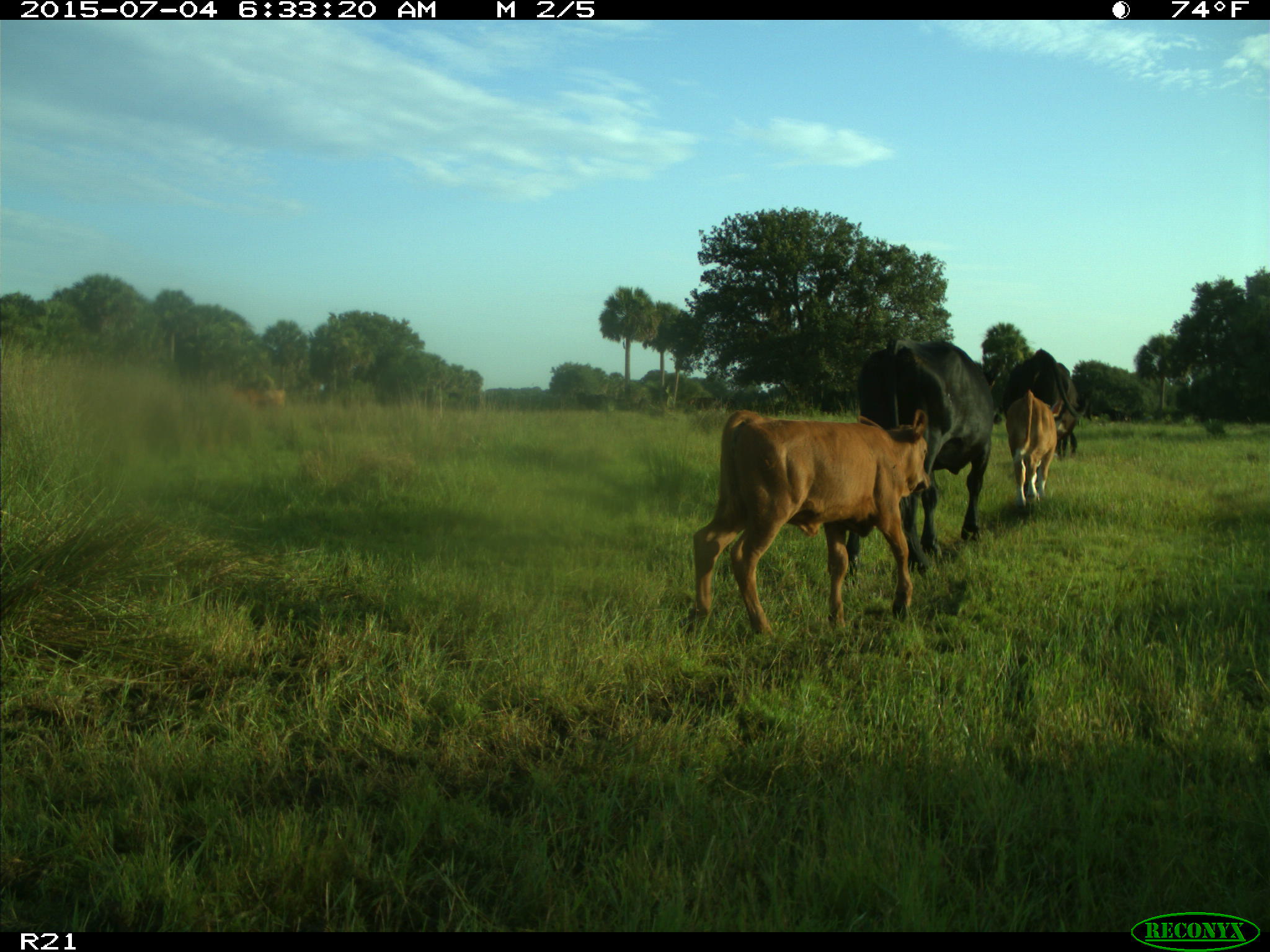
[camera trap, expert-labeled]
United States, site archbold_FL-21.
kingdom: Animalia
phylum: Chordata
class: Mammalia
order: Artiodactyla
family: Bovidae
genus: Bos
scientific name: Bos taurus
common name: domestic cow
Bos taurus (domestic cow).